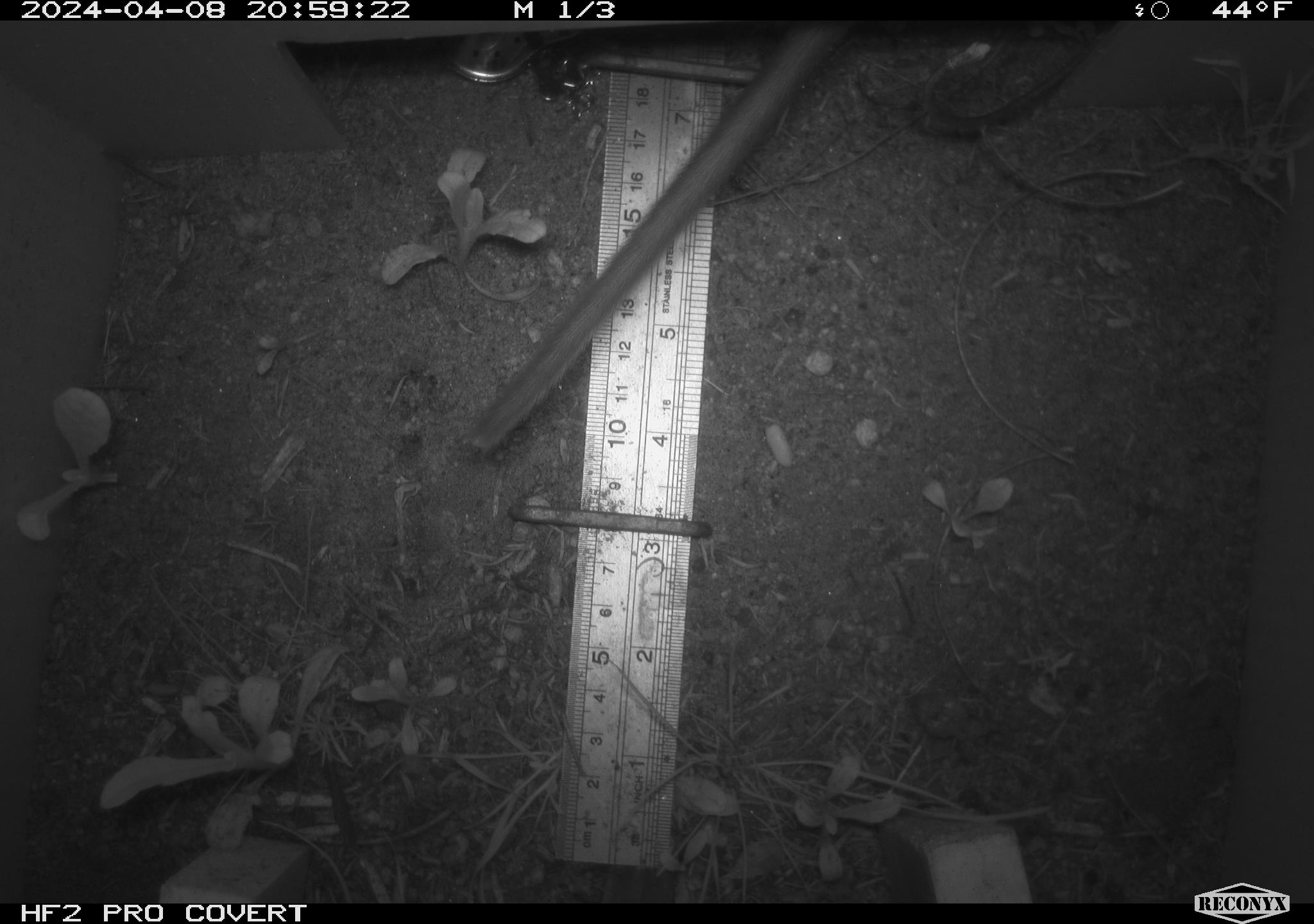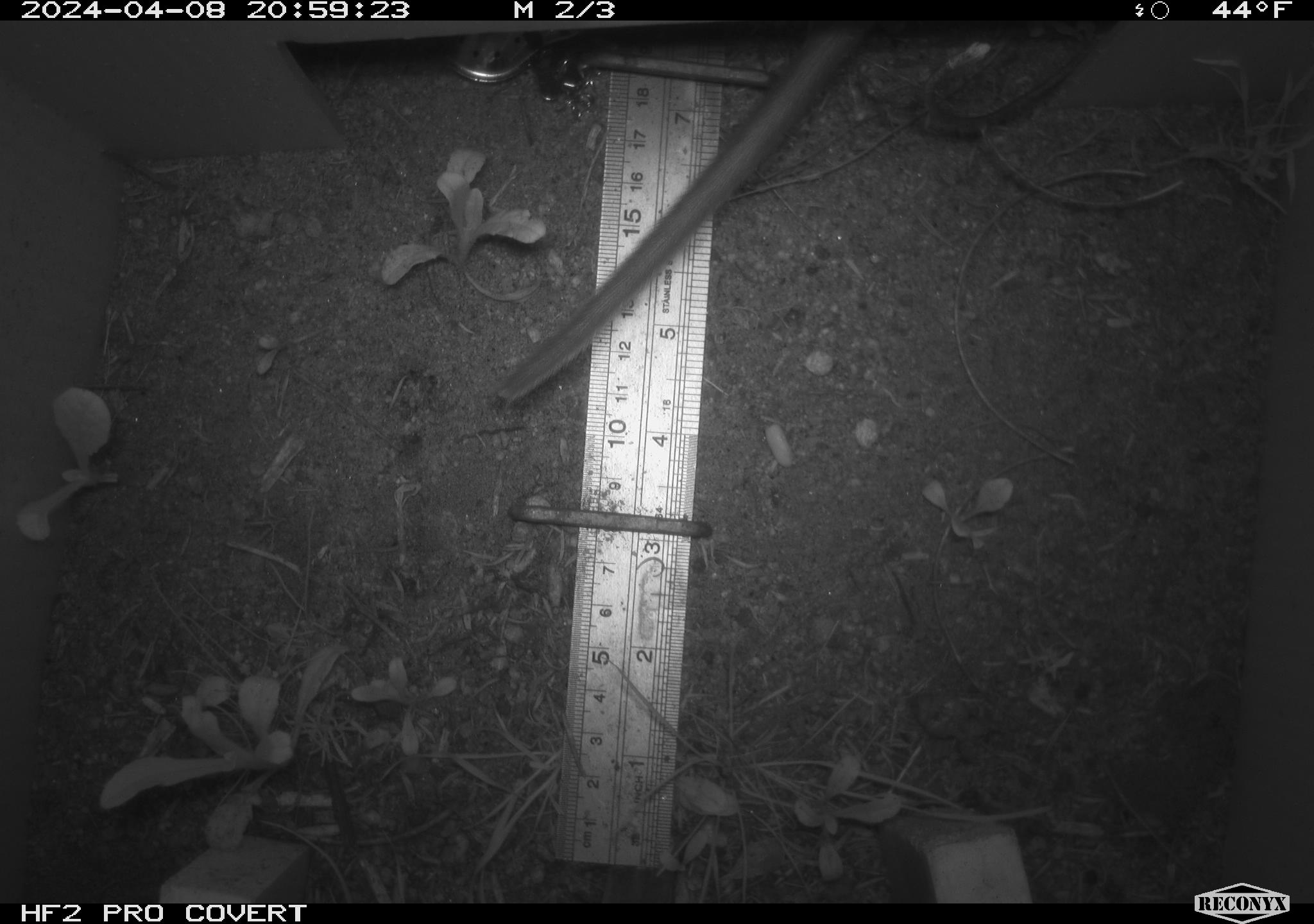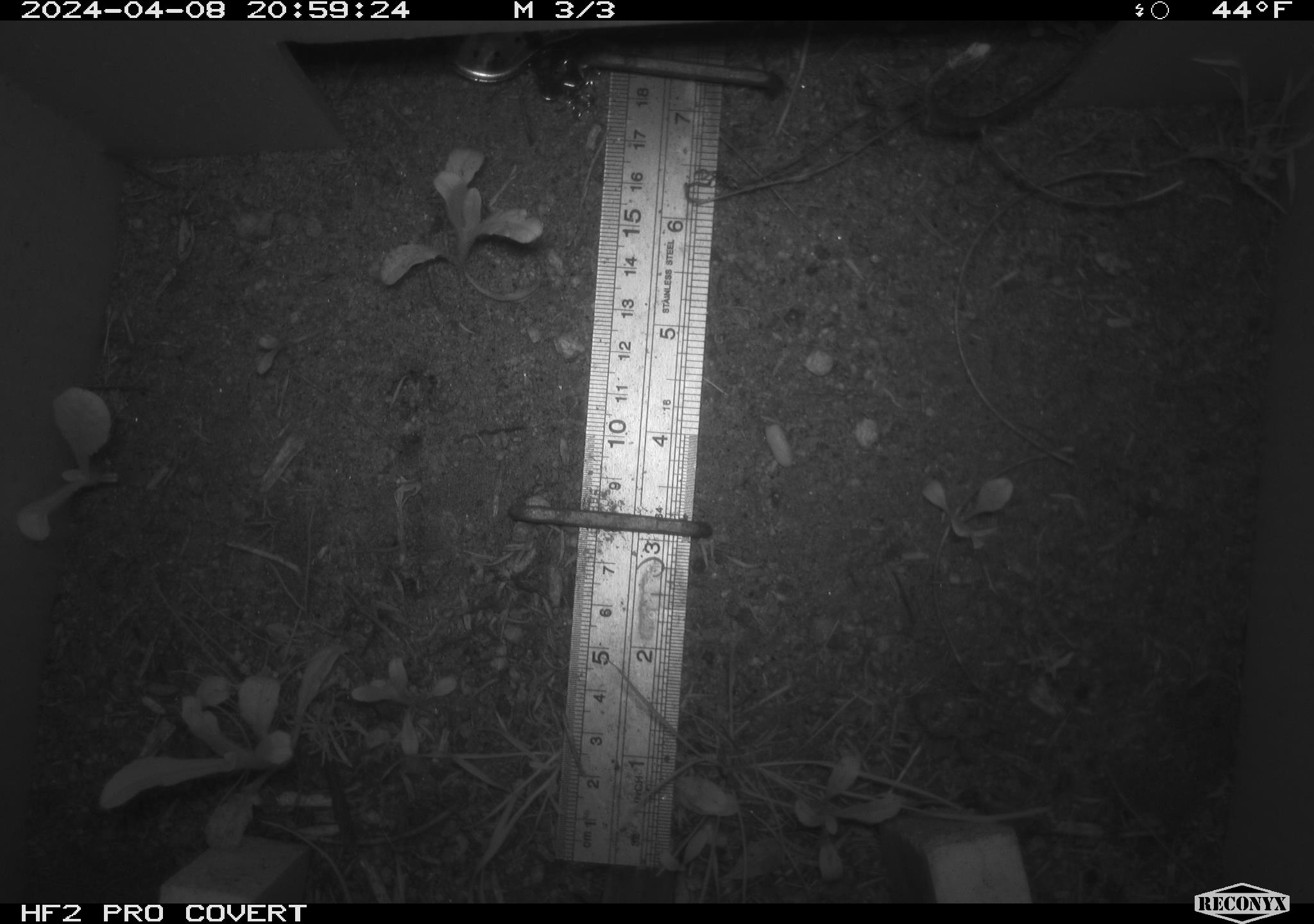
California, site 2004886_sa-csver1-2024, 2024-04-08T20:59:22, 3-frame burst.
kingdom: Animalia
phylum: Chordata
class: Mammalia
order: Rodentia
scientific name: Rodentia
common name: rodent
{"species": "rodent (Rodentia)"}